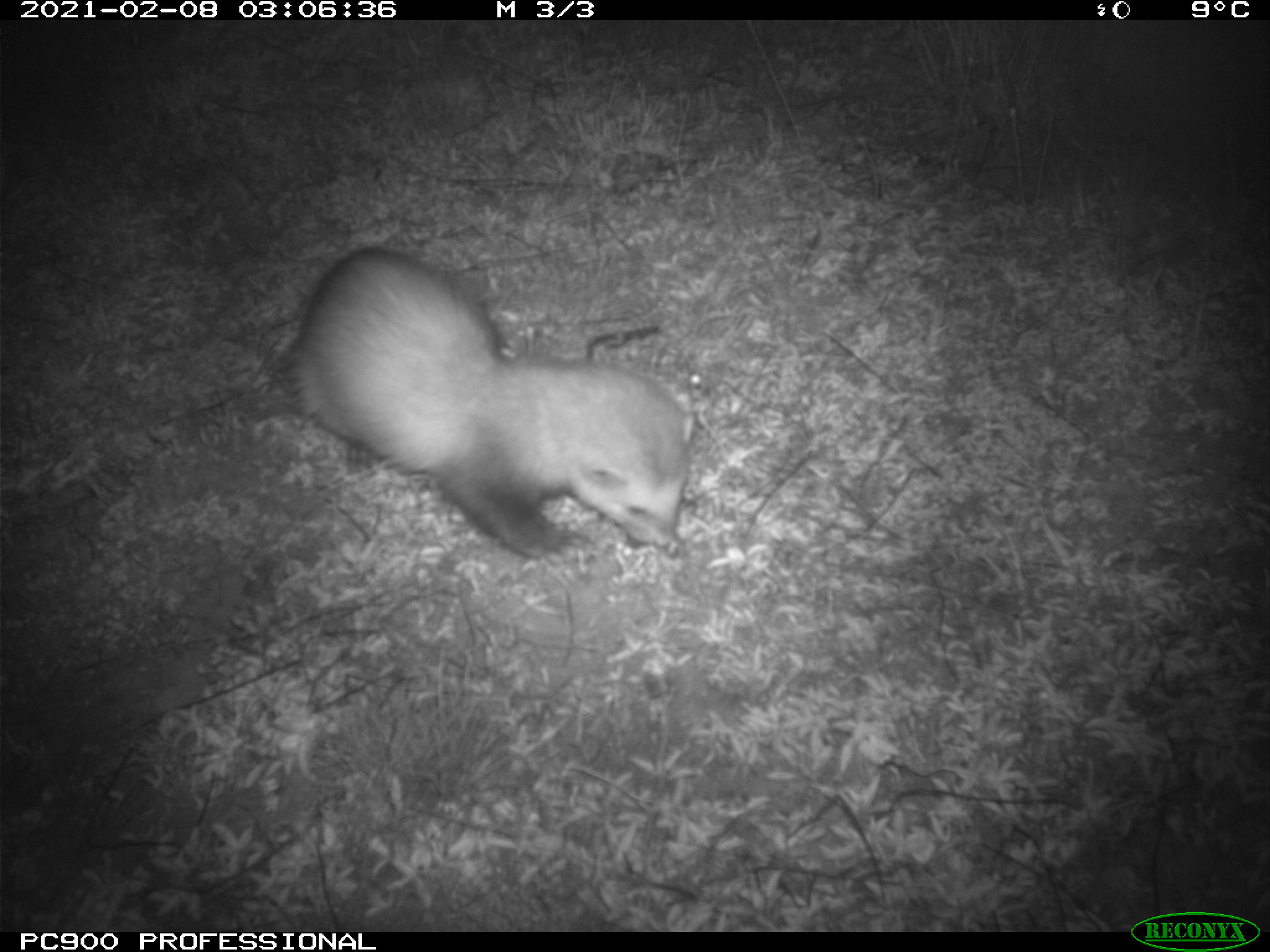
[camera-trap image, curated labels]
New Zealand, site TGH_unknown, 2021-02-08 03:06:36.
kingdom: Animalia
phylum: Chordata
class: Mammalia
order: Carnivora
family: Mustelidae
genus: Mustela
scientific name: Mustela furo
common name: ferret